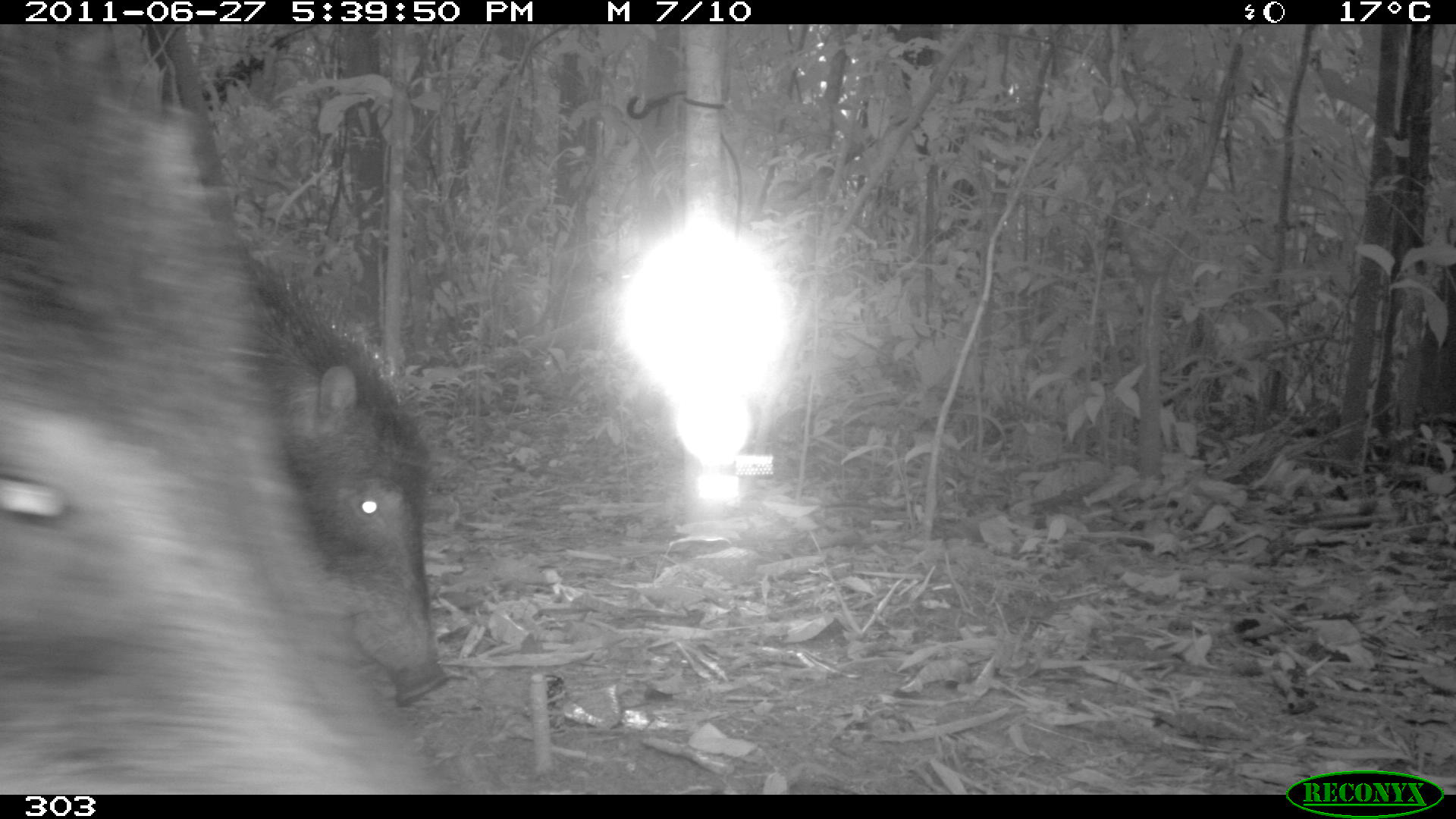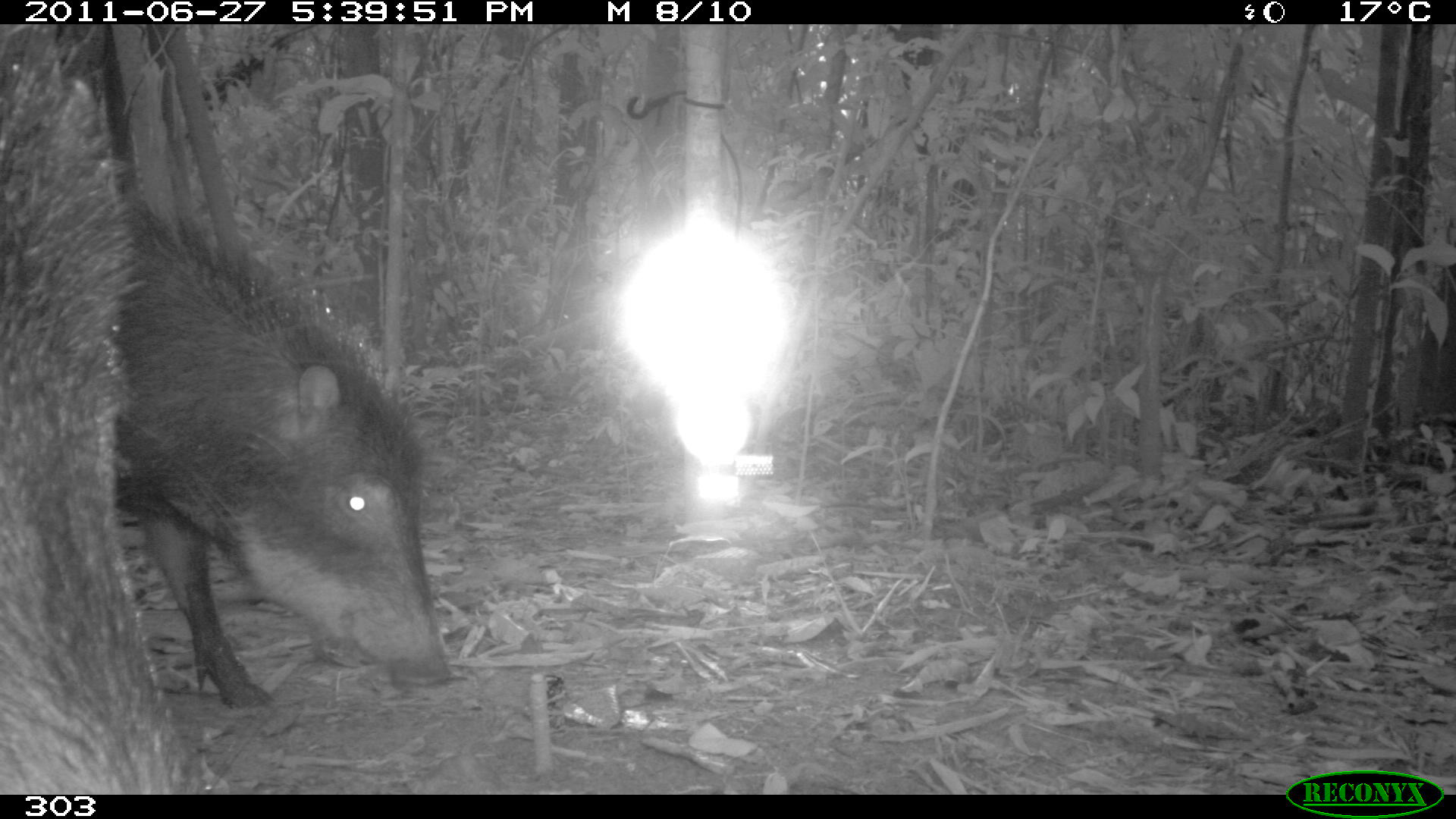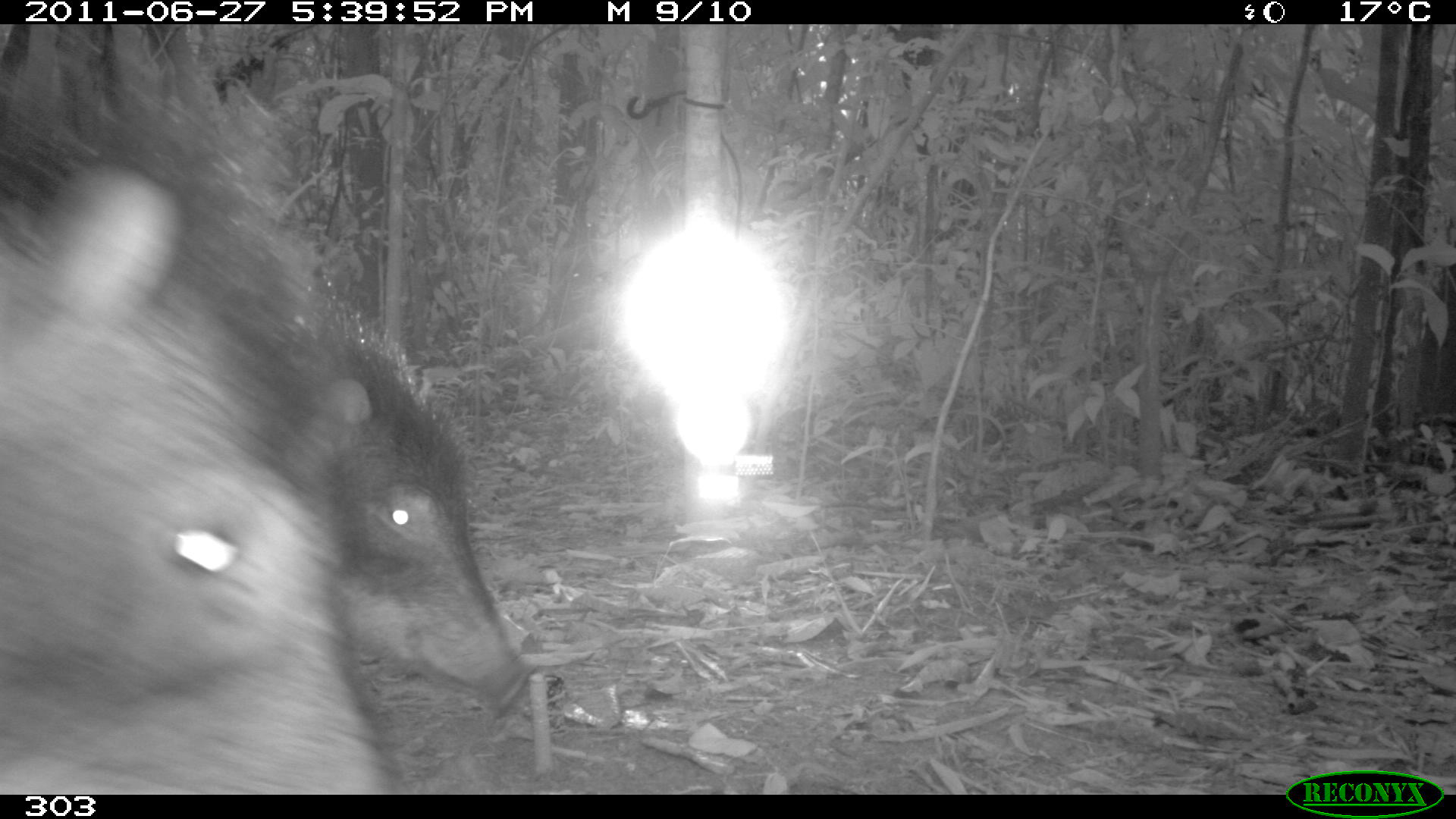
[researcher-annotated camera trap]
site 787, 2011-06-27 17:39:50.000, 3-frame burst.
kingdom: Animalia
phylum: Chordata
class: Mammalia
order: Artiodactyla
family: Tayassuidae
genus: Tayassu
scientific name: Tayassu pecari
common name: white-lipped peccary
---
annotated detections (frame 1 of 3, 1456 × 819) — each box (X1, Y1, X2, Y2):
tayassu pecari: (0, 23, 441, 790); (238, 239, 448, 707)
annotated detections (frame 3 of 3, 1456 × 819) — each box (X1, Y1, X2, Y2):
tayassu pecari: (0, 79, 401, 790); (252, 291, 534, 707)